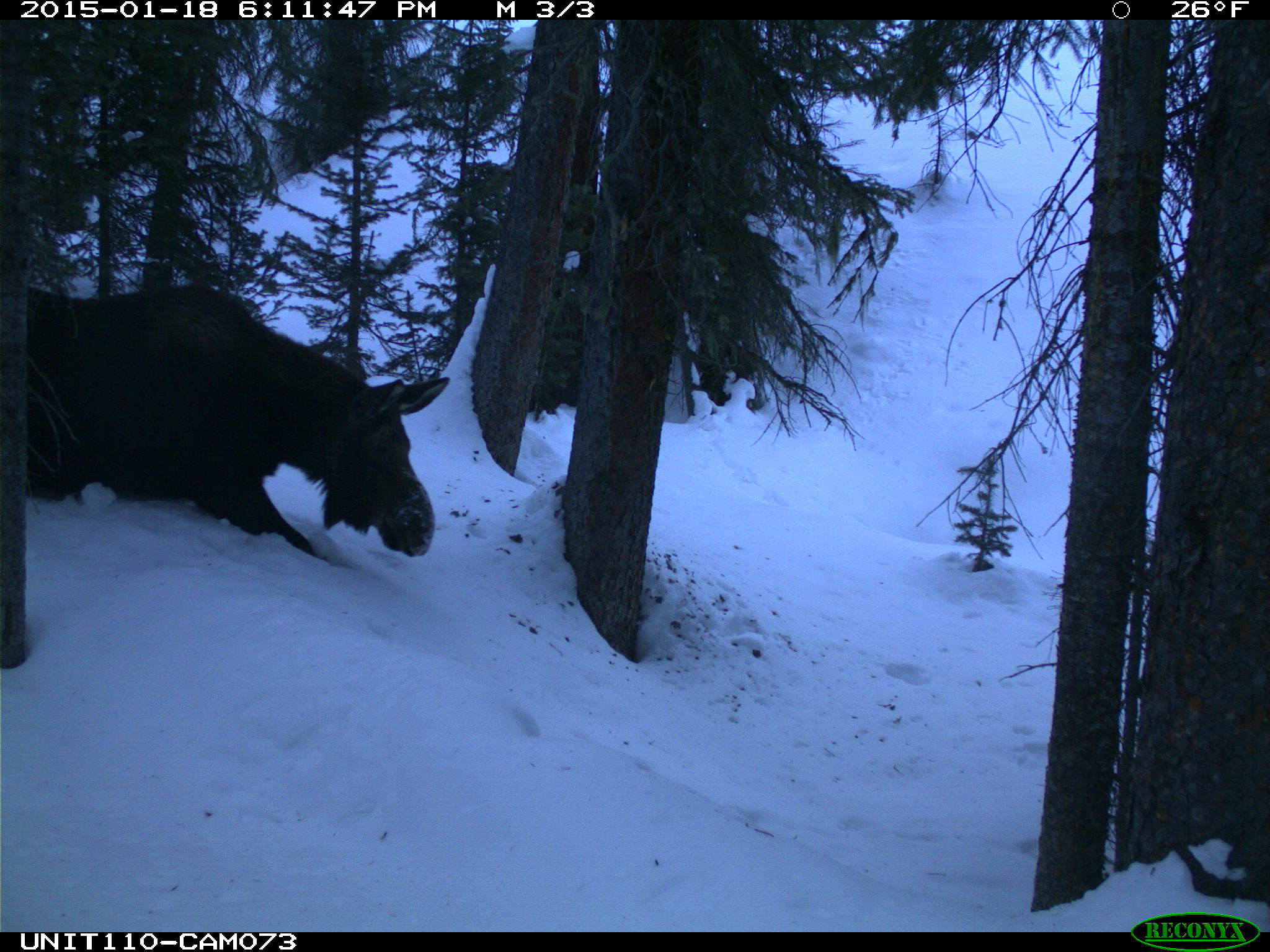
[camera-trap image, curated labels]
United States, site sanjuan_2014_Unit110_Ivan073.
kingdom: Animalia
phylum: Chordata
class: Mammalia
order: Artiodactyla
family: Cervidae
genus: Alces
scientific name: Alces alces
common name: moose